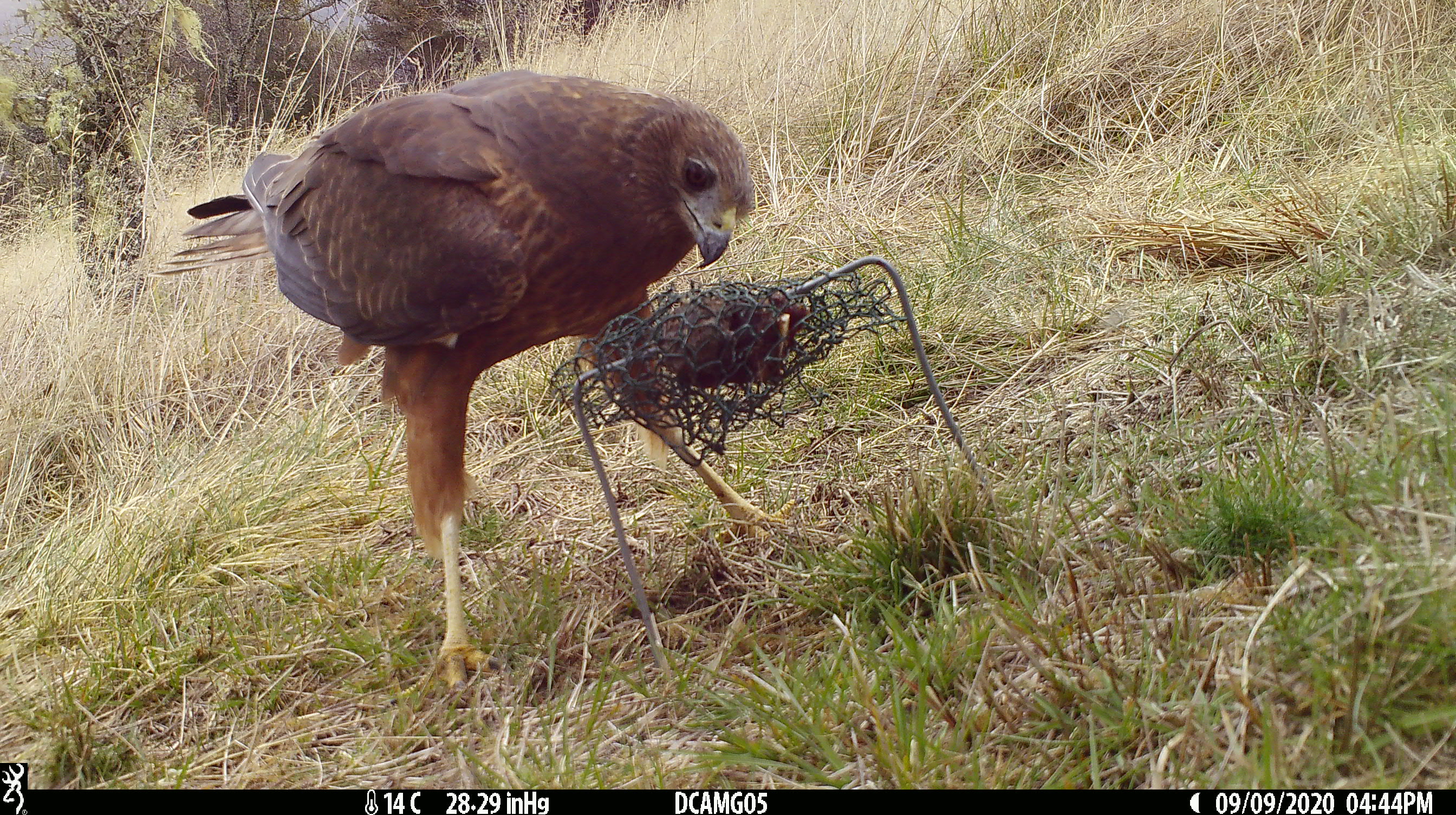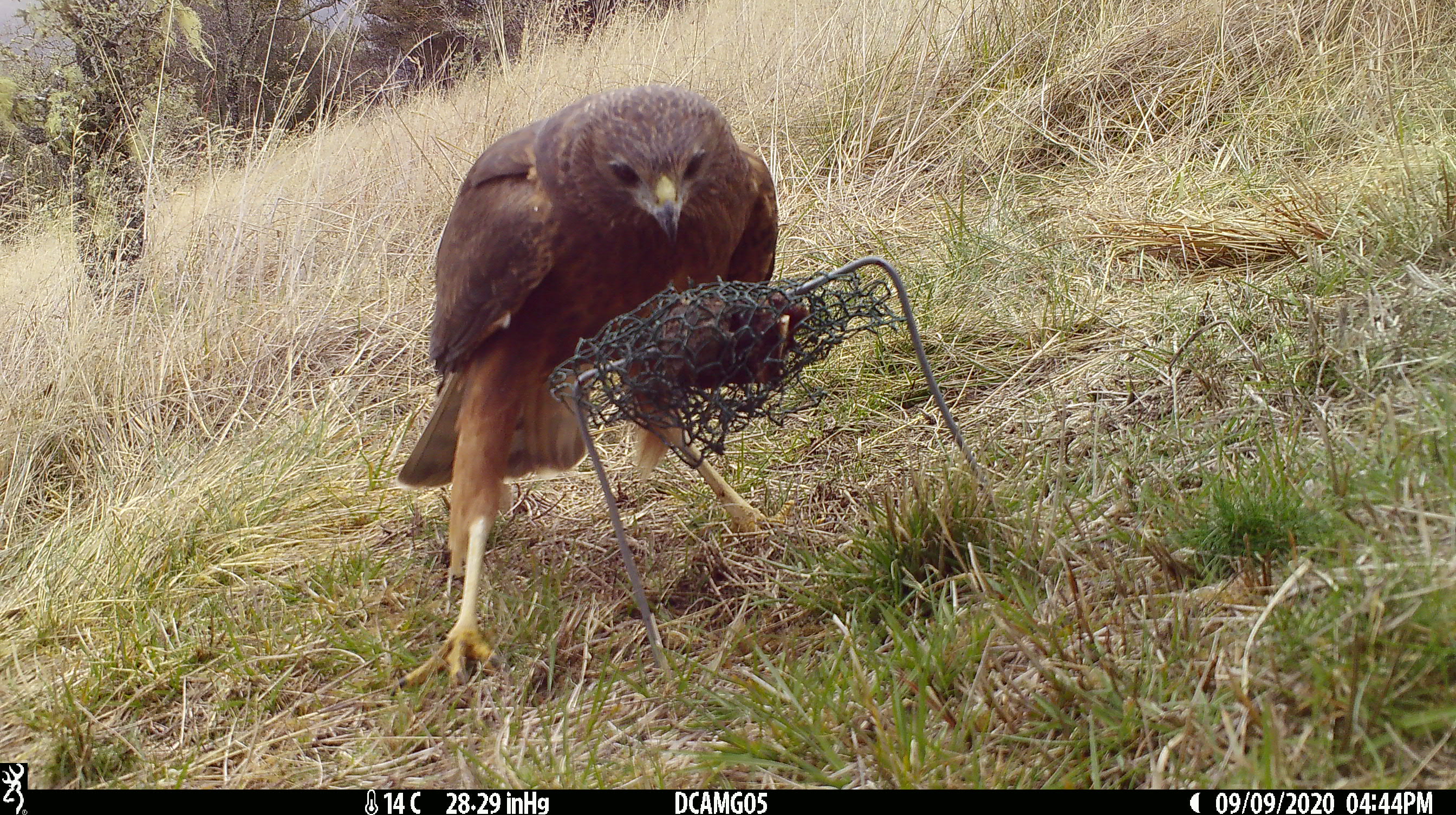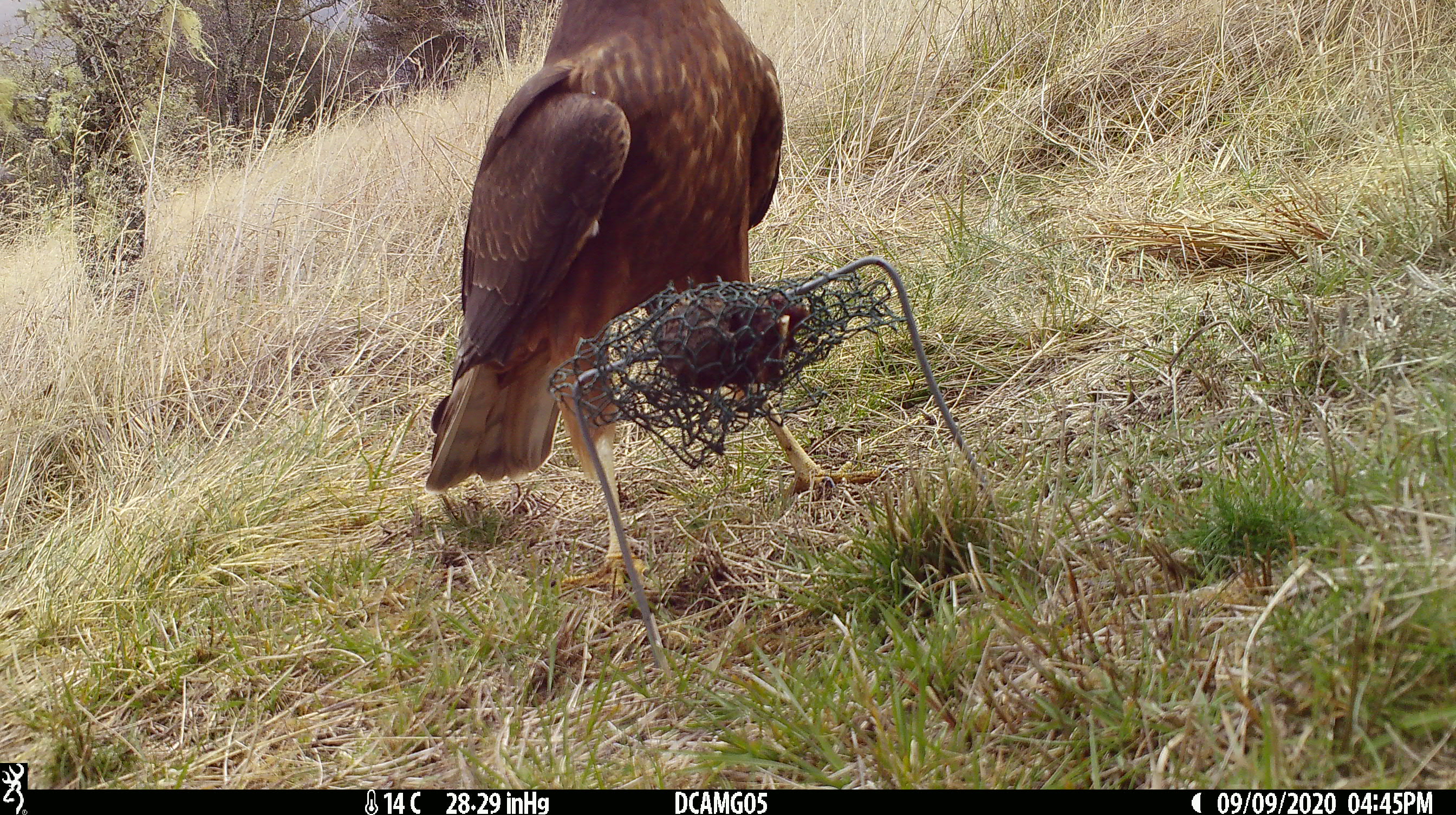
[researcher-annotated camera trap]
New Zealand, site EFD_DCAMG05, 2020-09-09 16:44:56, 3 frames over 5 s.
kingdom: Animalia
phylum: Chordata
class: Aves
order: Accipitriformes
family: Accipitridae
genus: Circus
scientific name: Circus approximans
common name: swamp harrier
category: harrier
Harrier (swamp harrier) (Circus approximans).